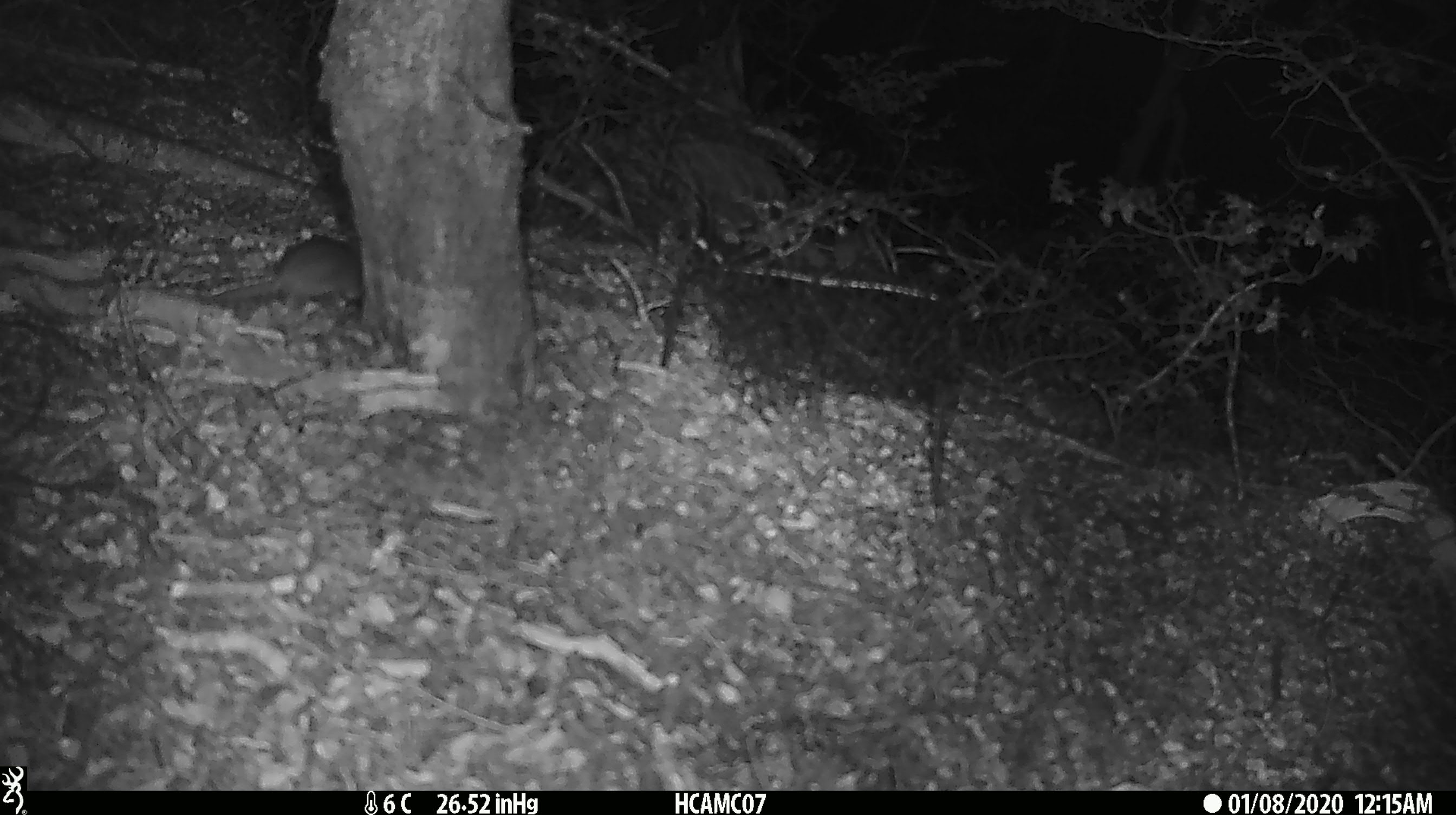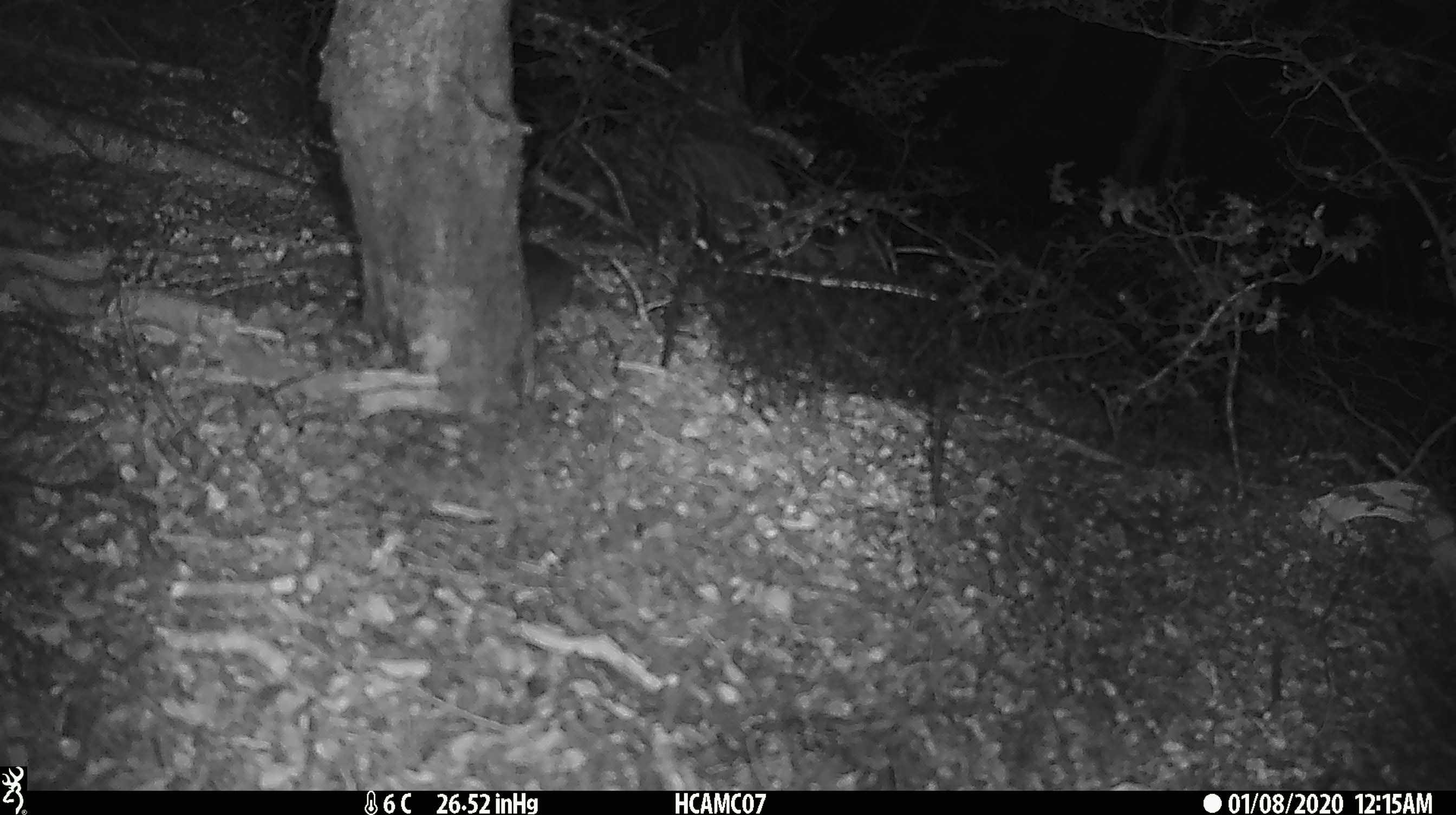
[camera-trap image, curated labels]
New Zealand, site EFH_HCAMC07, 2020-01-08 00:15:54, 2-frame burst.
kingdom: Animalia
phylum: Chordata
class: Mammalia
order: Rodentia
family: Muridae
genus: Mus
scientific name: Mus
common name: mouse